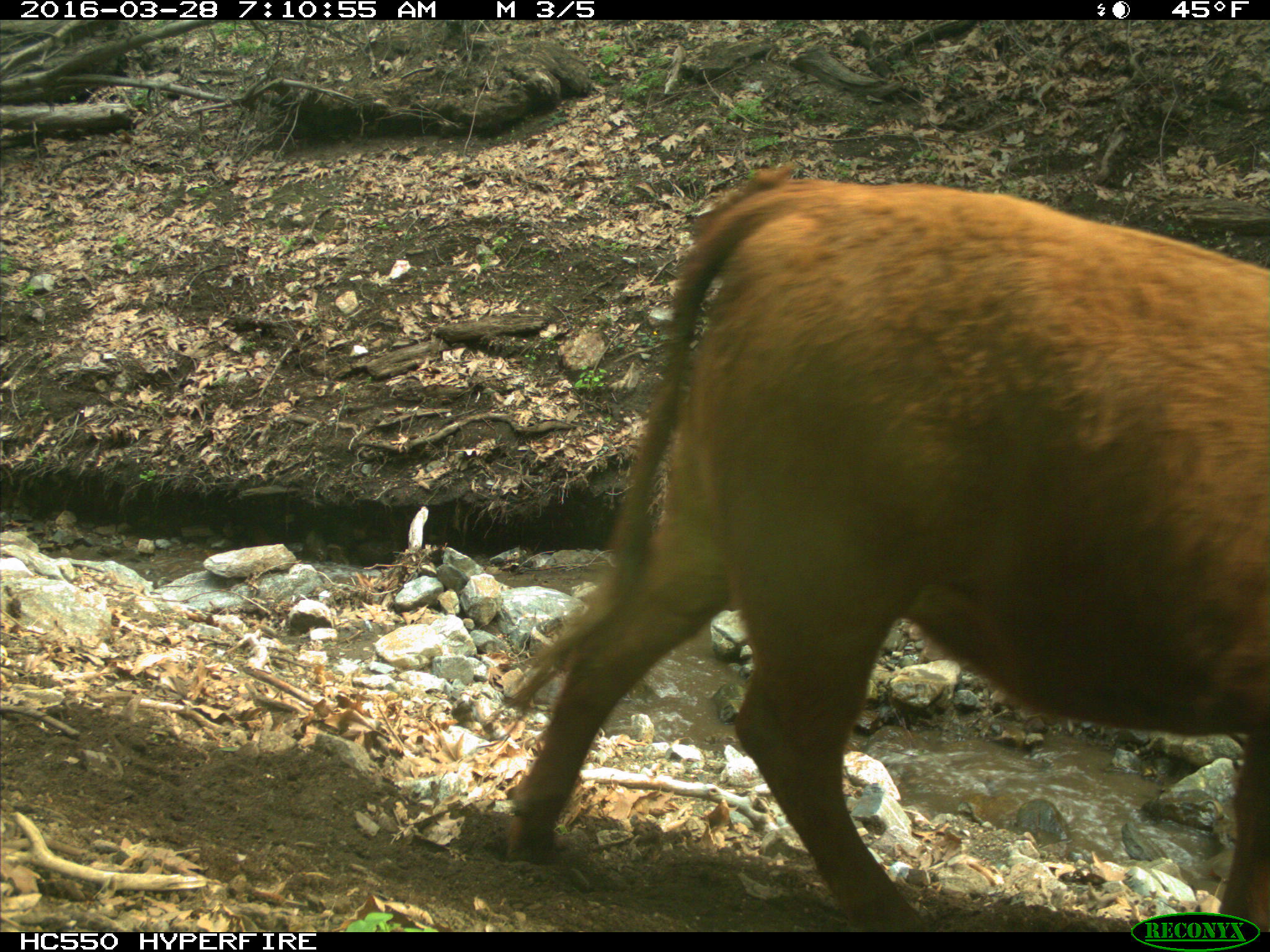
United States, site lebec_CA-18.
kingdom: Animalia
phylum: Chordata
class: Mammalia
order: Artiodactyla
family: Bovidae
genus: Bos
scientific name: Bos taurus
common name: domestic cow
Bos taurus (domestic cow).